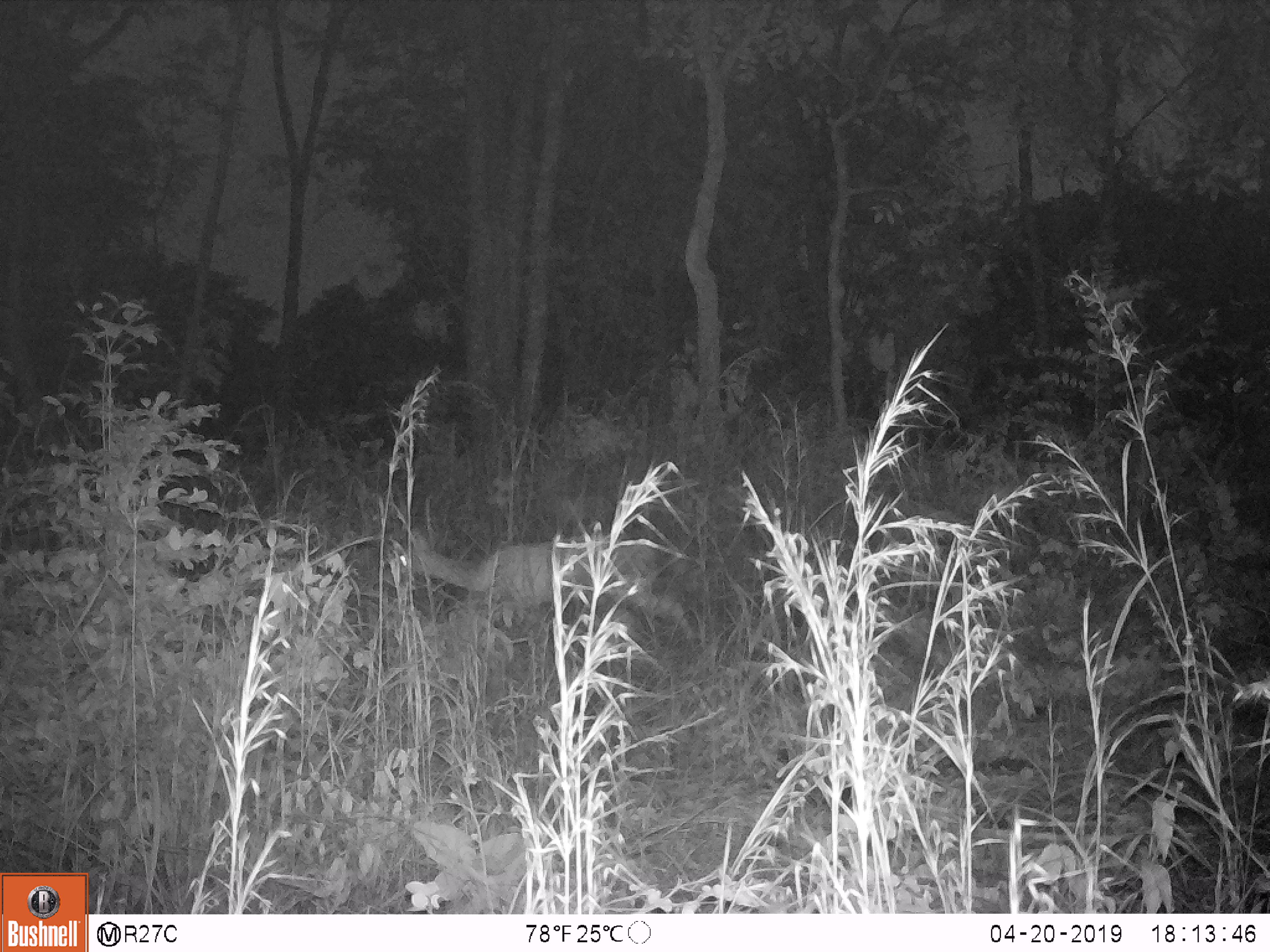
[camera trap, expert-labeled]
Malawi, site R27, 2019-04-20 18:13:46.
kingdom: Animalia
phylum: Chordata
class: Mammalia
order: Artiodactyla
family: Bovidae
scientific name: Antilopinae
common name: small antelope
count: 1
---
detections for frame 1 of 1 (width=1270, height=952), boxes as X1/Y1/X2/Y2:
small antelope: 383/525/725/673